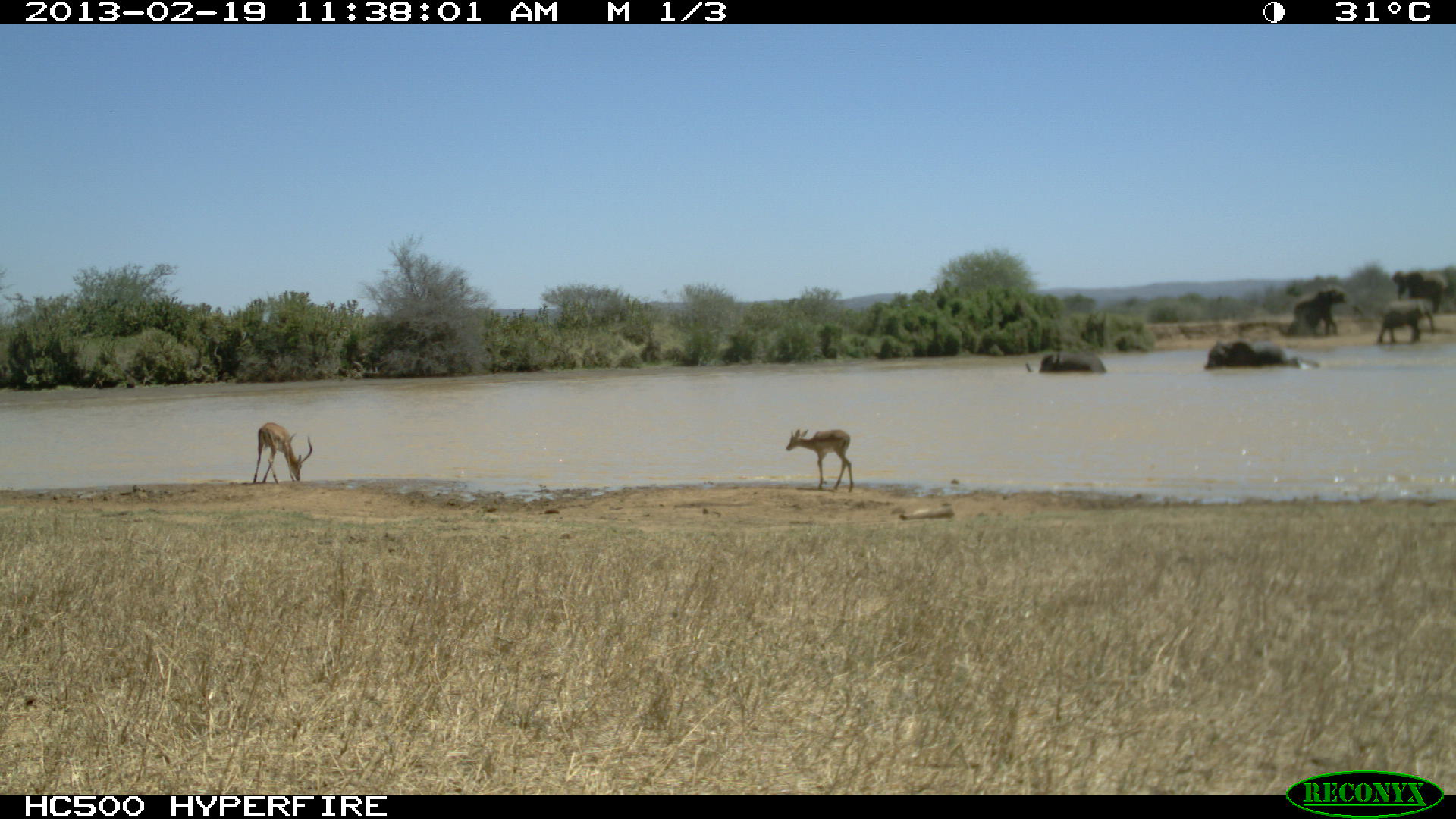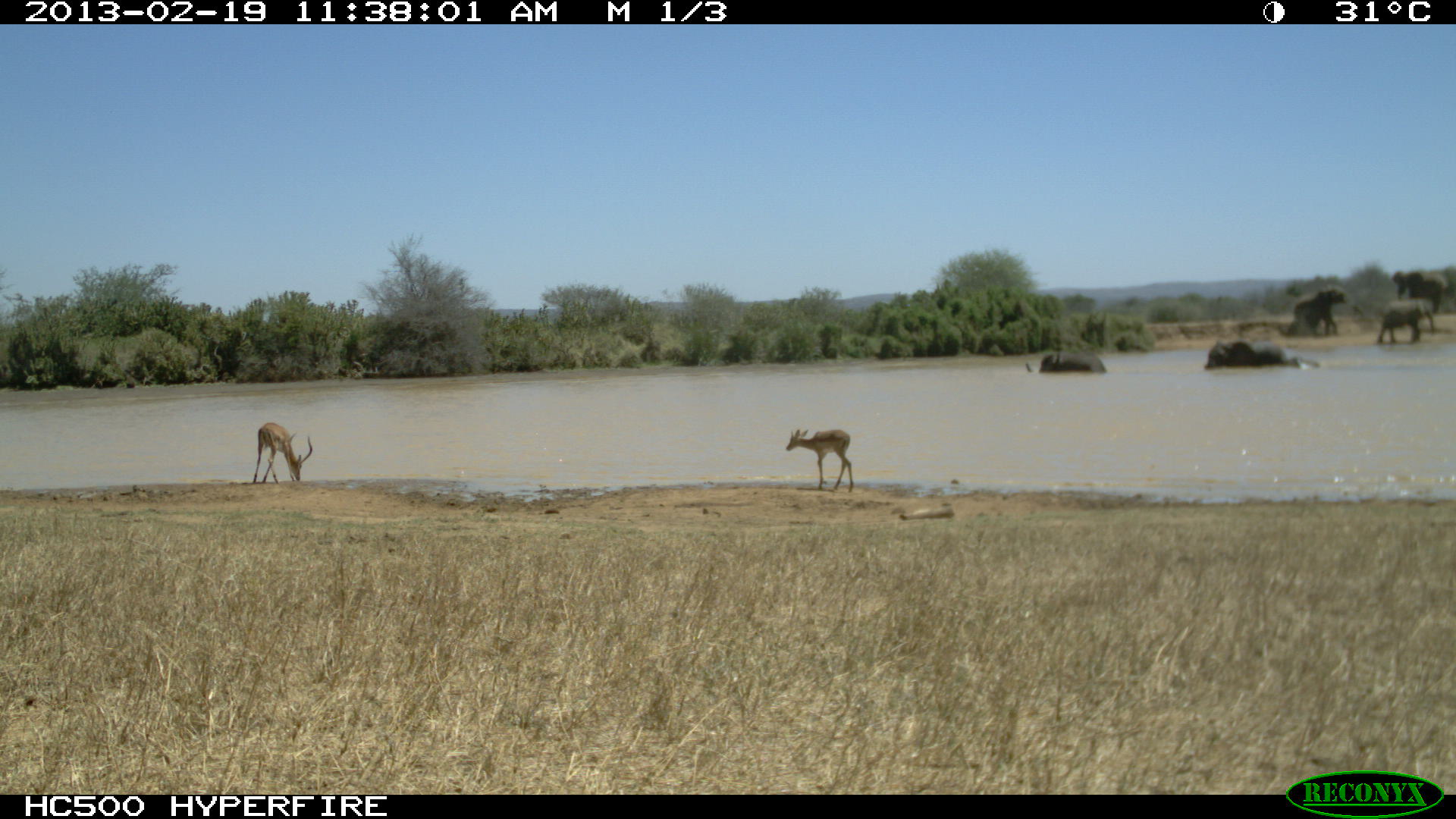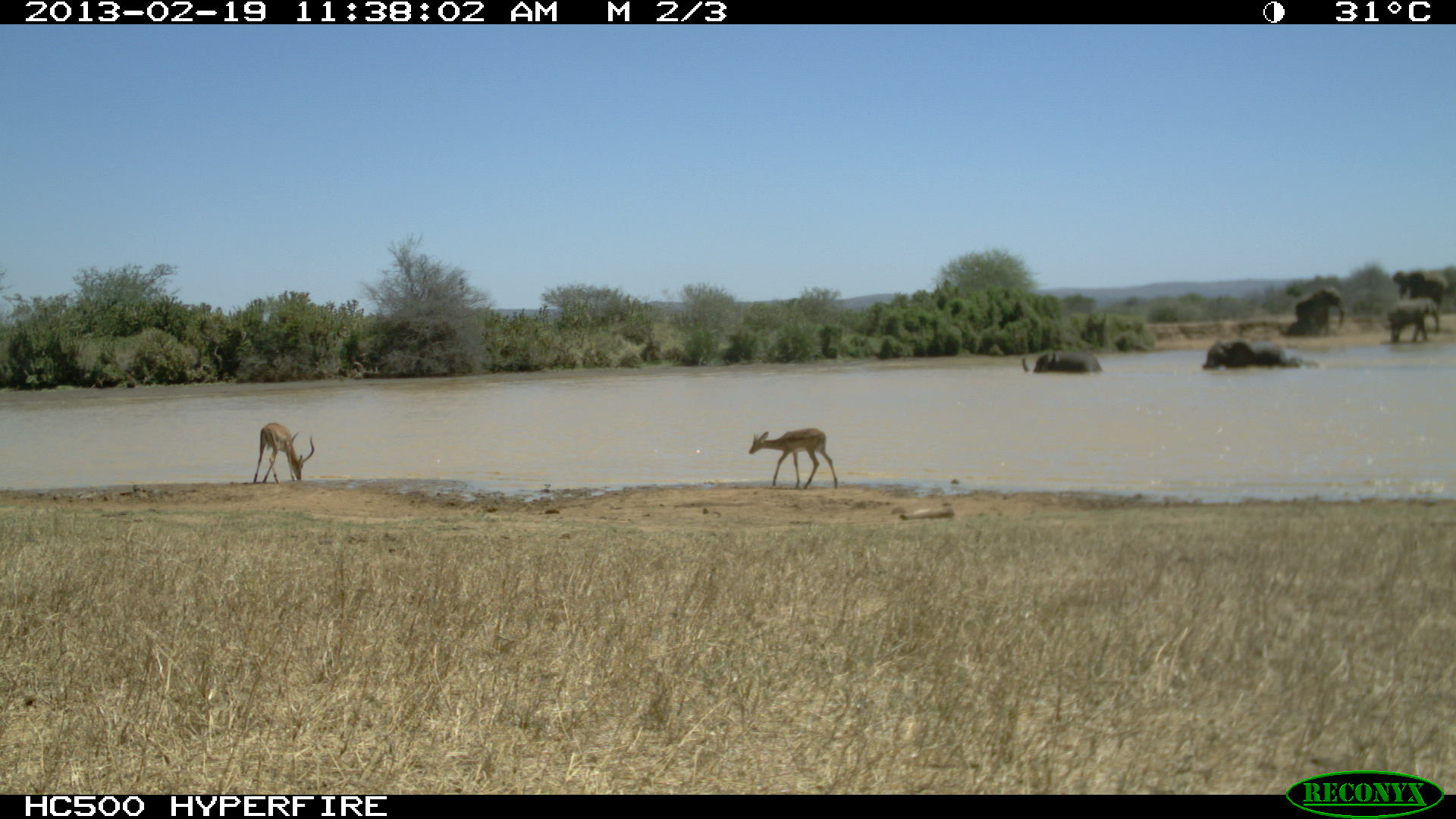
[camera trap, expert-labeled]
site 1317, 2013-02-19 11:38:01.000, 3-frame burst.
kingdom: Animalia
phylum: Chordata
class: Mammalia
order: Proboscidea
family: Elephantidae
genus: Loxodonta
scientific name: Loxodonta africana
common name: african bush elephant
Loxodonta africana (african bush elephant), count 8.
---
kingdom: Animalia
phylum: Chordata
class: Mammalia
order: Artiodactyla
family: Bovidae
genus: Aepyceros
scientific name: Aepyceros melampus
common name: impala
Aepyceros melampus (impala), count 3.